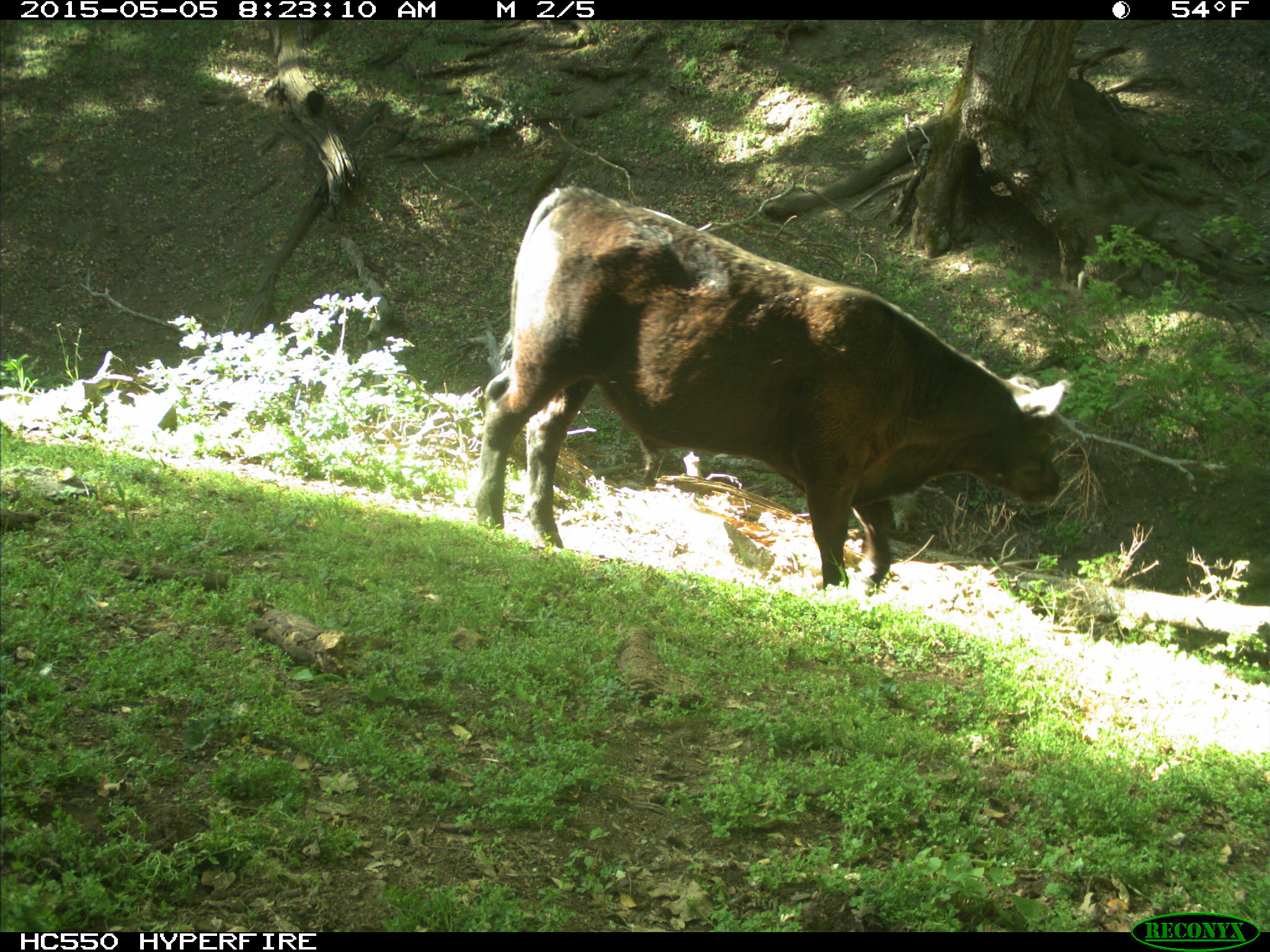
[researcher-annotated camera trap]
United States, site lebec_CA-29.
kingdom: Animalia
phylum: Chordata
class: Mammalia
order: Artiodactyla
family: Bovidae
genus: Bos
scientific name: Bos taurus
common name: domestic cow